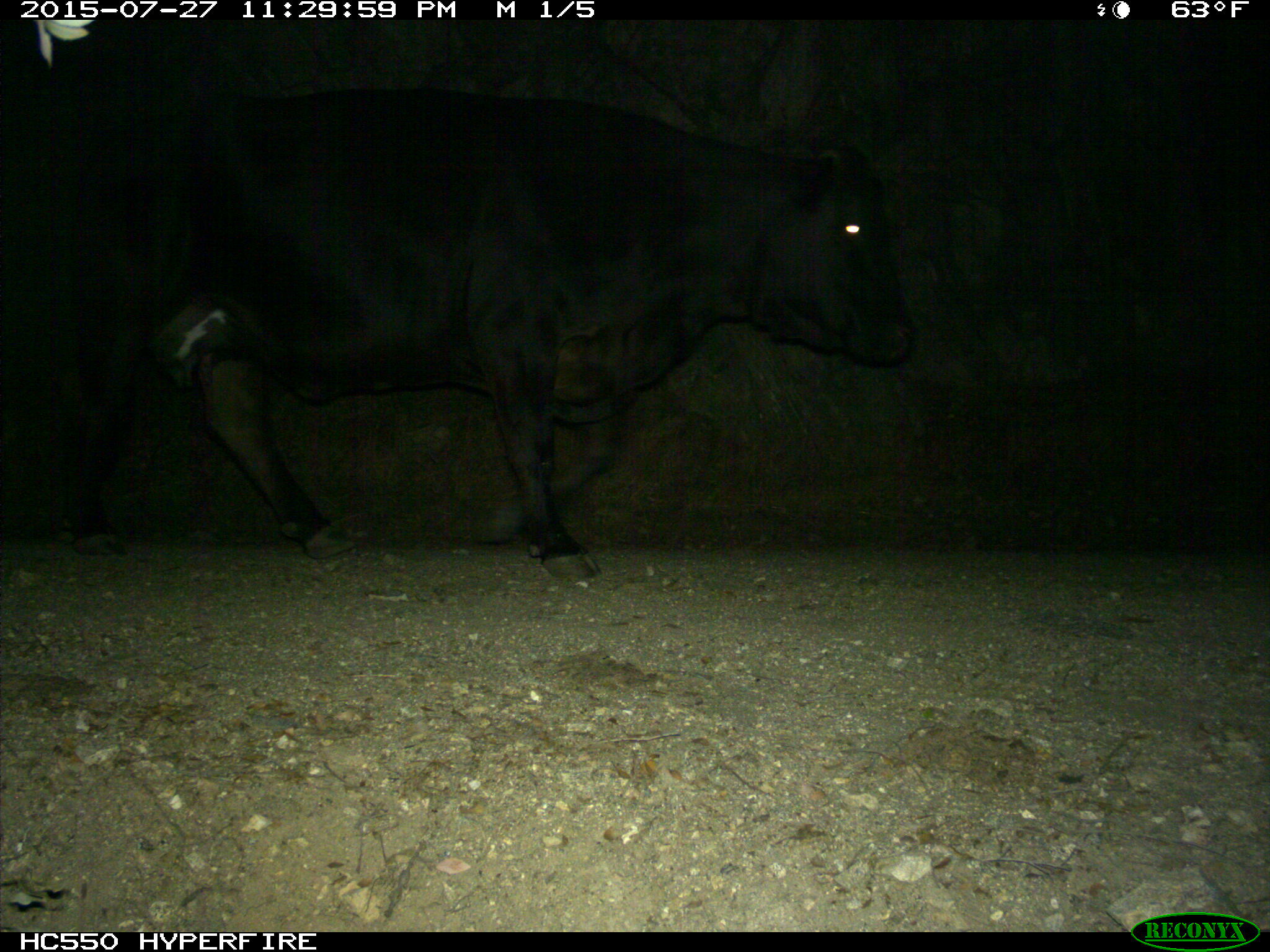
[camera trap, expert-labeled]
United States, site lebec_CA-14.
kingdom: Animalia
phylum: Chordata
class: Mammalia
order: Artiodactyla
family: Bovidae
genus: Bos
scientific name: Bos taurus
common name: domestic cow